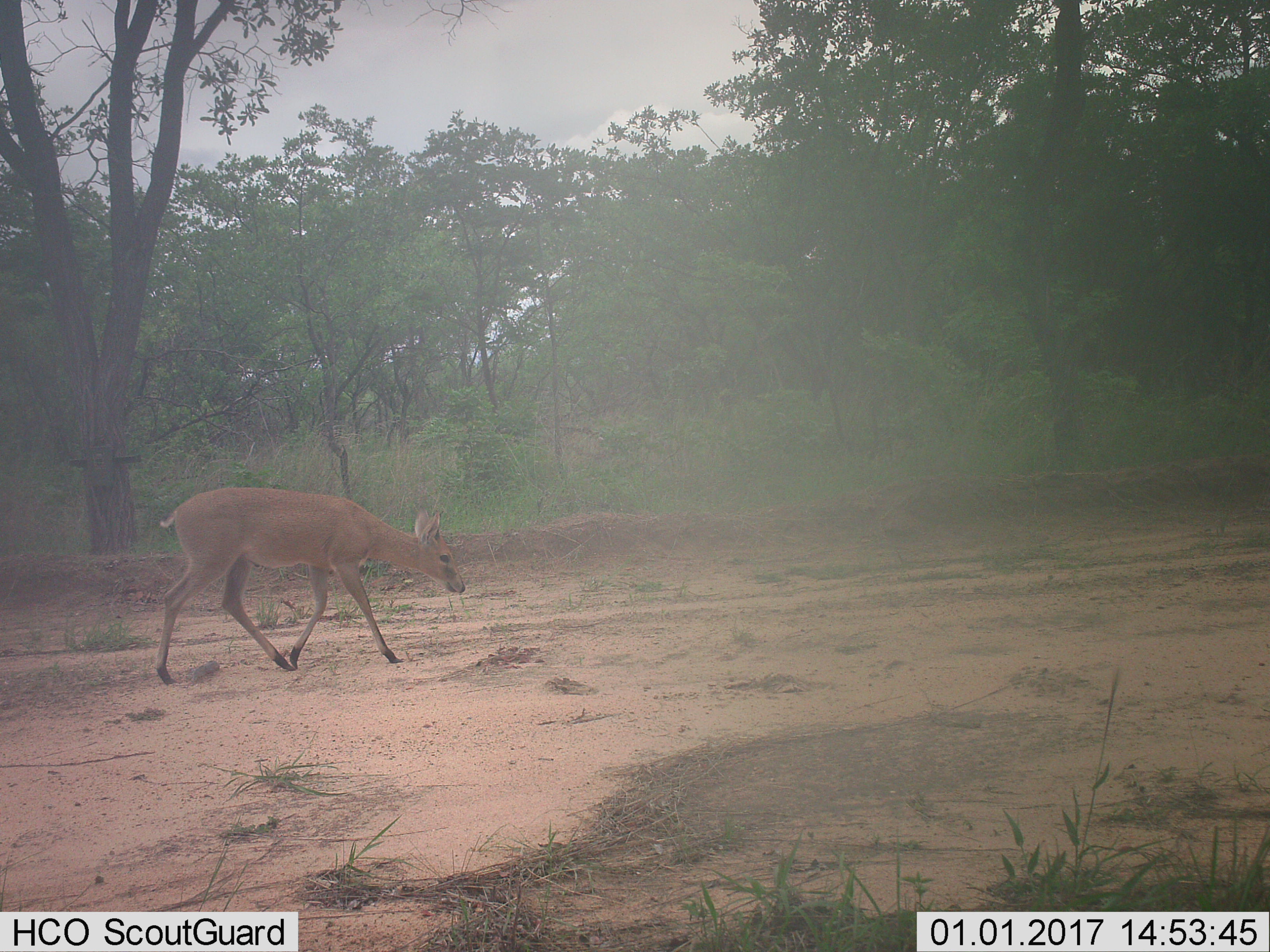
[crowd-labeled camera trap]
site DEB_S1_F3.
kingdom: Animalia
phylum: Chordata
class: Mammalia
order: Artiodactyla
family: Bovidae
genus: Sylvicapra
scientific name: Sylvicapra grimmia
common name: common duiker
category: duikercommongrey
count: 1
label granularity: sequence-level